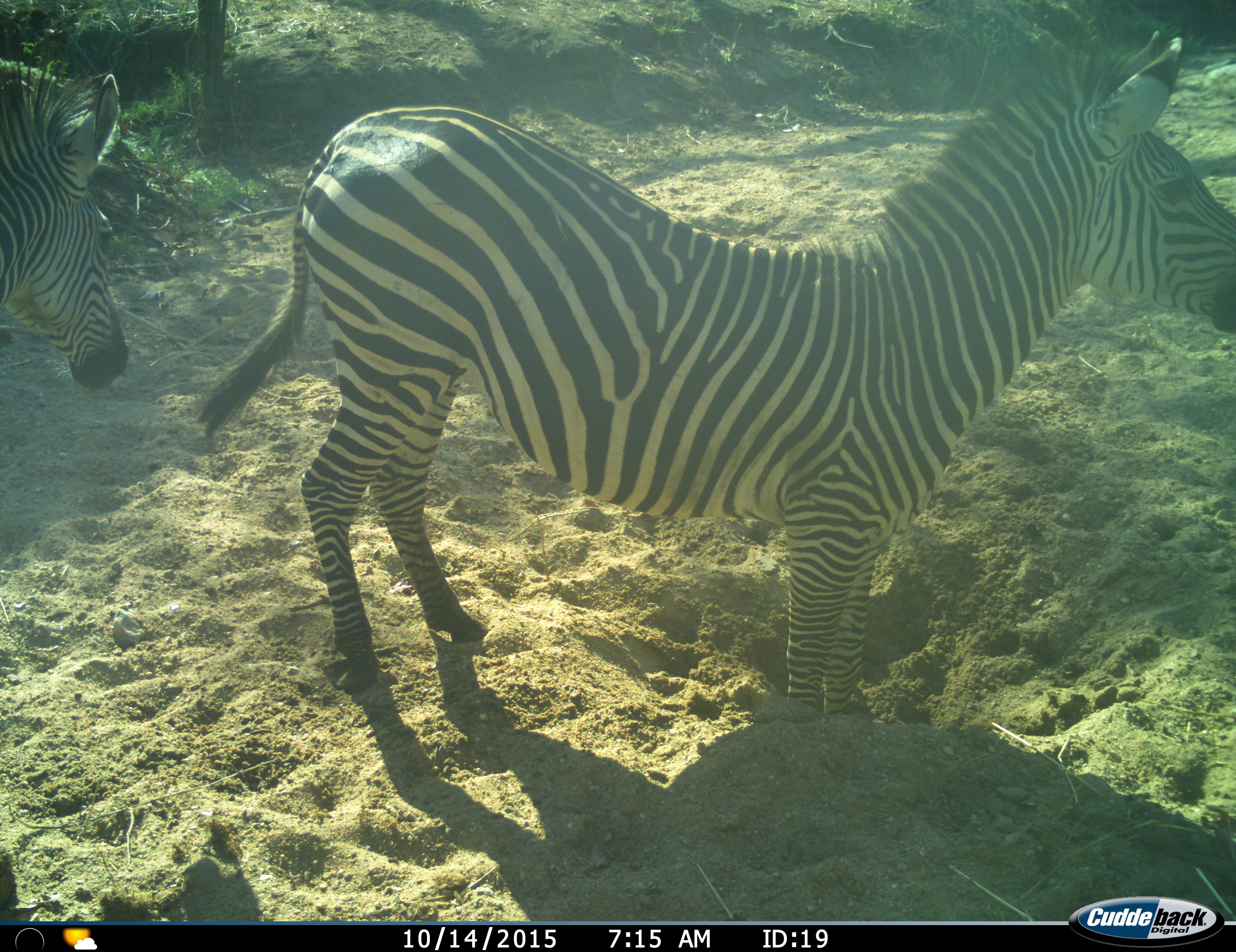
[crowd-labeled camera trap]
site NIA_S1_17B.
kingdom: Animalia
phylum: Chordata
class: Mammalia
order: Perissodactyla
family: Equidae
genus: Equus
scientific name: Equus quagga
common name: plains zebra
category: zebraplains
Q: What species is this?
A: Zebraplains (plains zebra) (Equus quagga).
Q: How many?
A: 2.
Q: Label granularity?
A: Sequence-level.